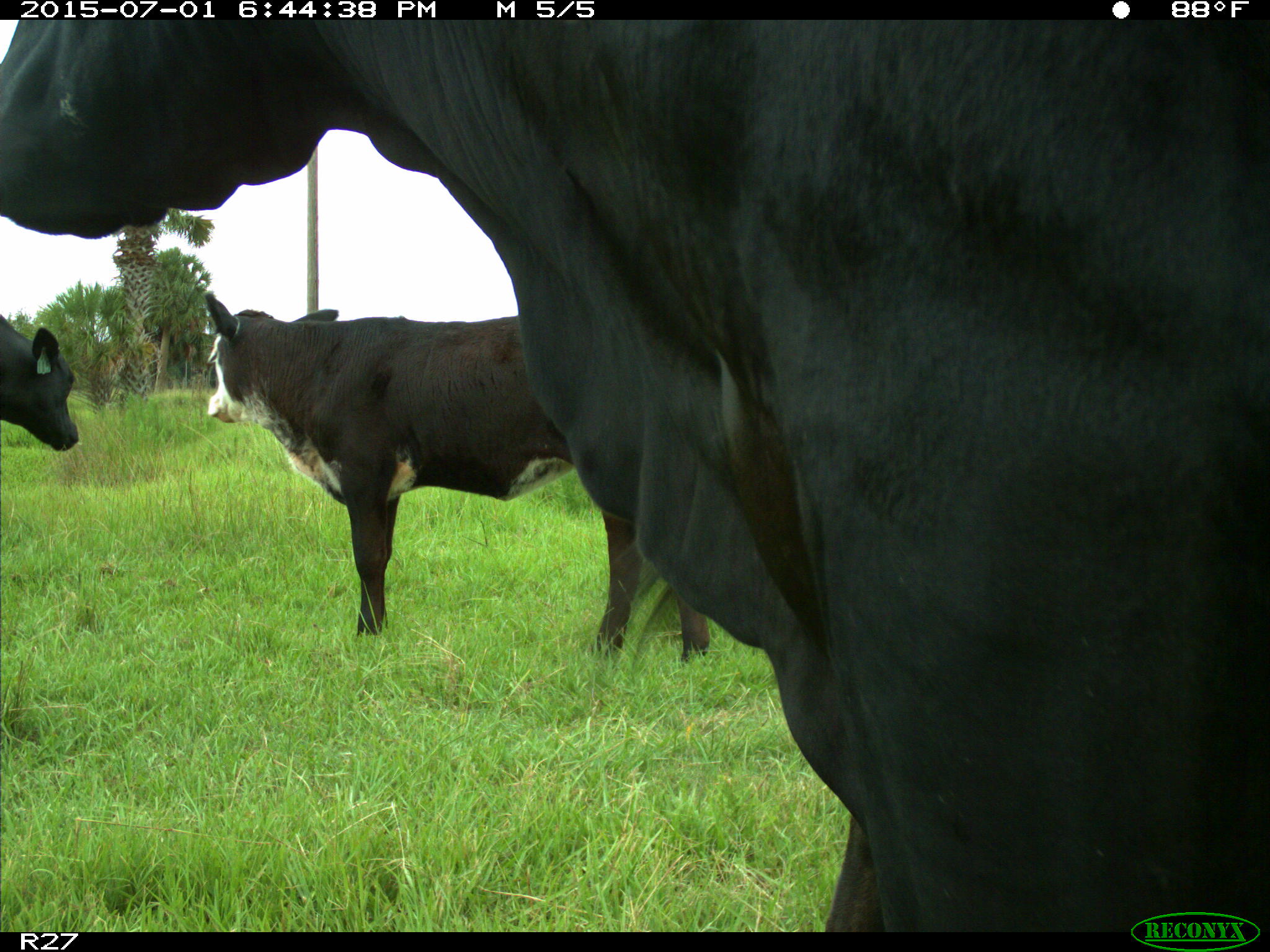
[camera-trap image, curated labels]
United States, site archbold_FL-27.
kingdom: Animalia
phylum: Chordata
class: Mammalia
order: Artiodactyla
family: Bovidae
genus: Bos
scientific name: Bos taurus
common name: domestic cow